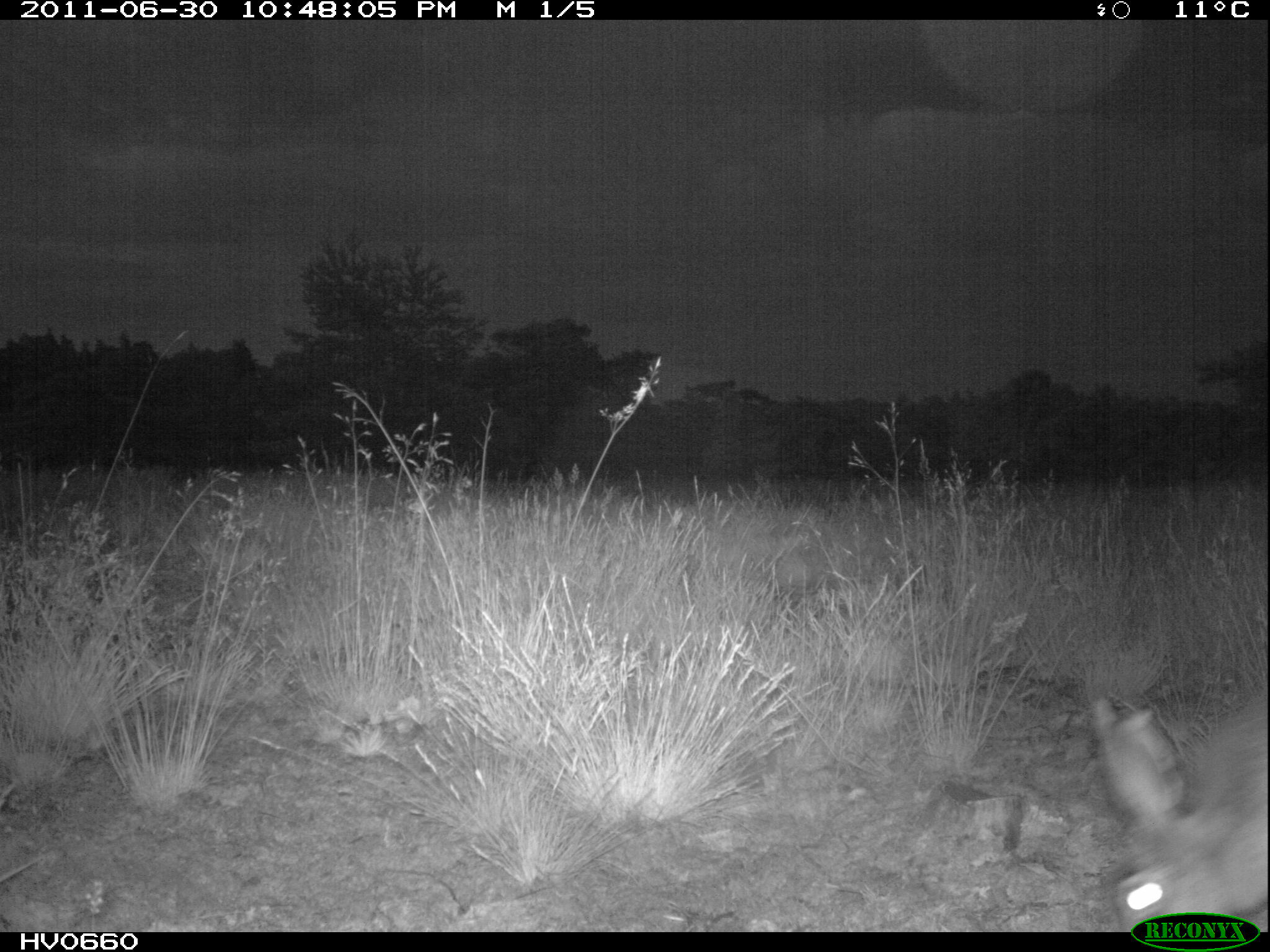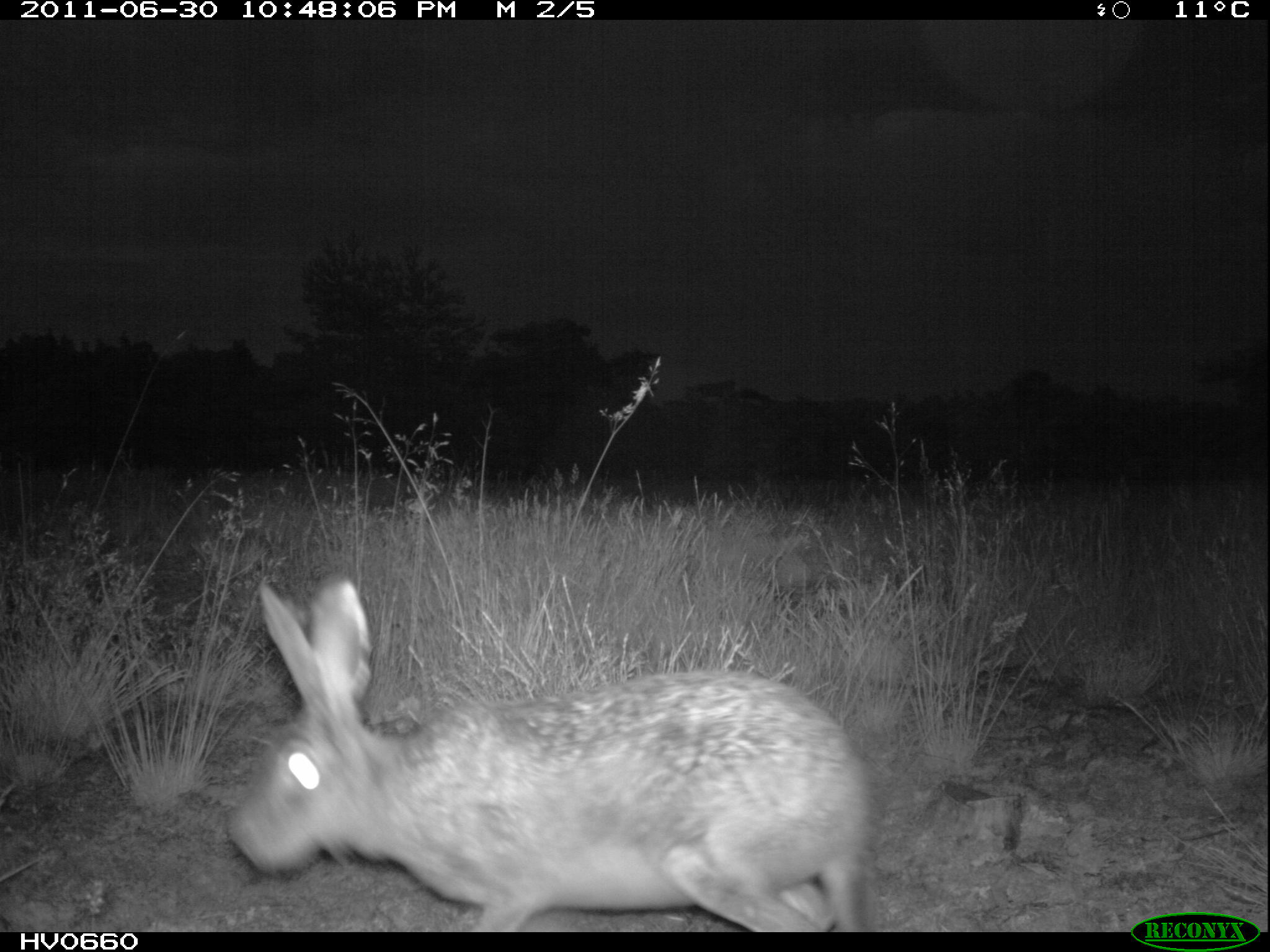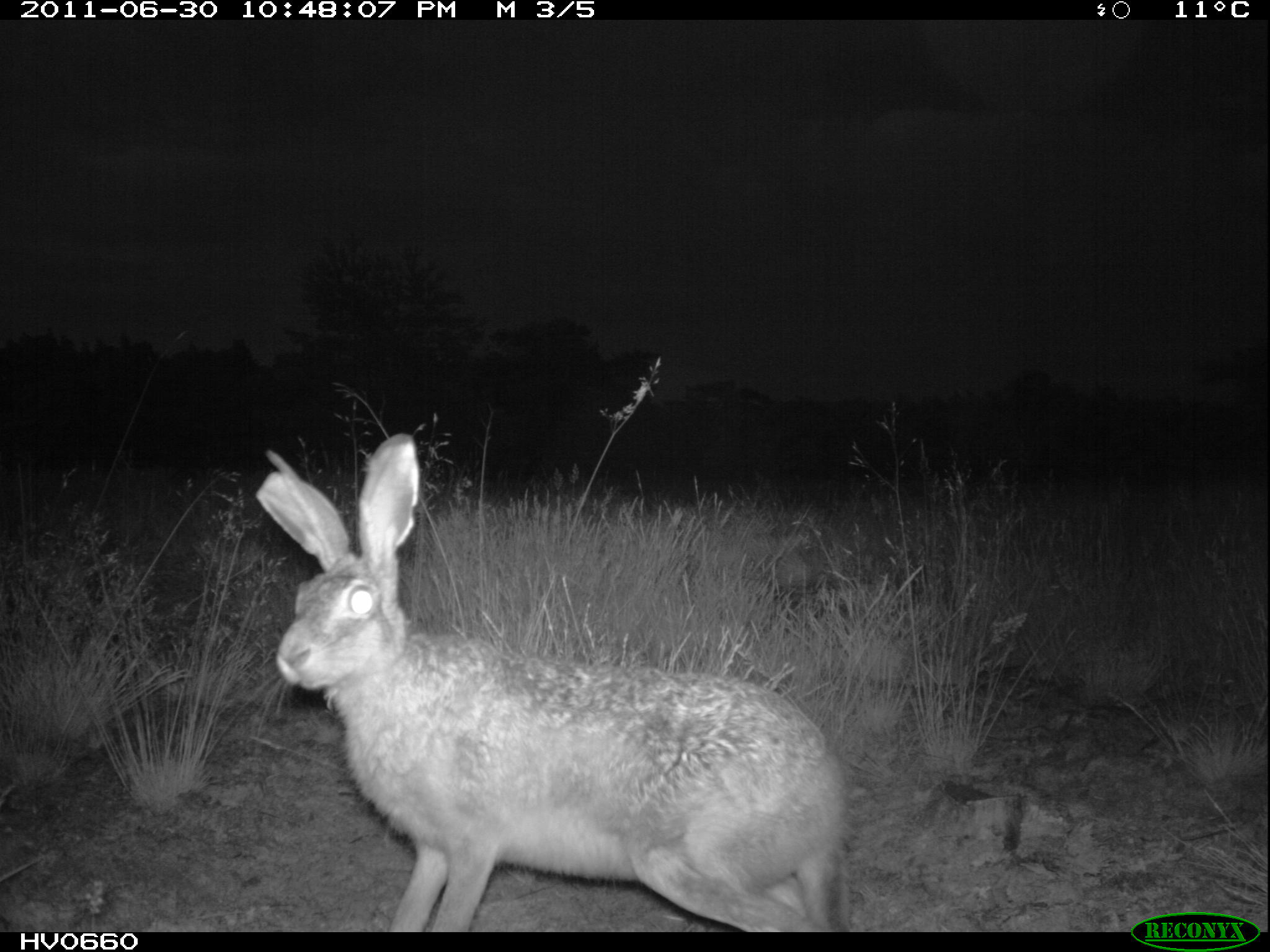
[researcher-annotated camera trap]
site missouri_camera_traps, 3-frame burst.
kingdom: Animalia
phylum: Chordata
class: Mammalia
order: Lagomorpha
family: Leporidae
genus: Lepus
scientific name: Lepus europaeus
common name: european hare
European hare (Lepus europaeus). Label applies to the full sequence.